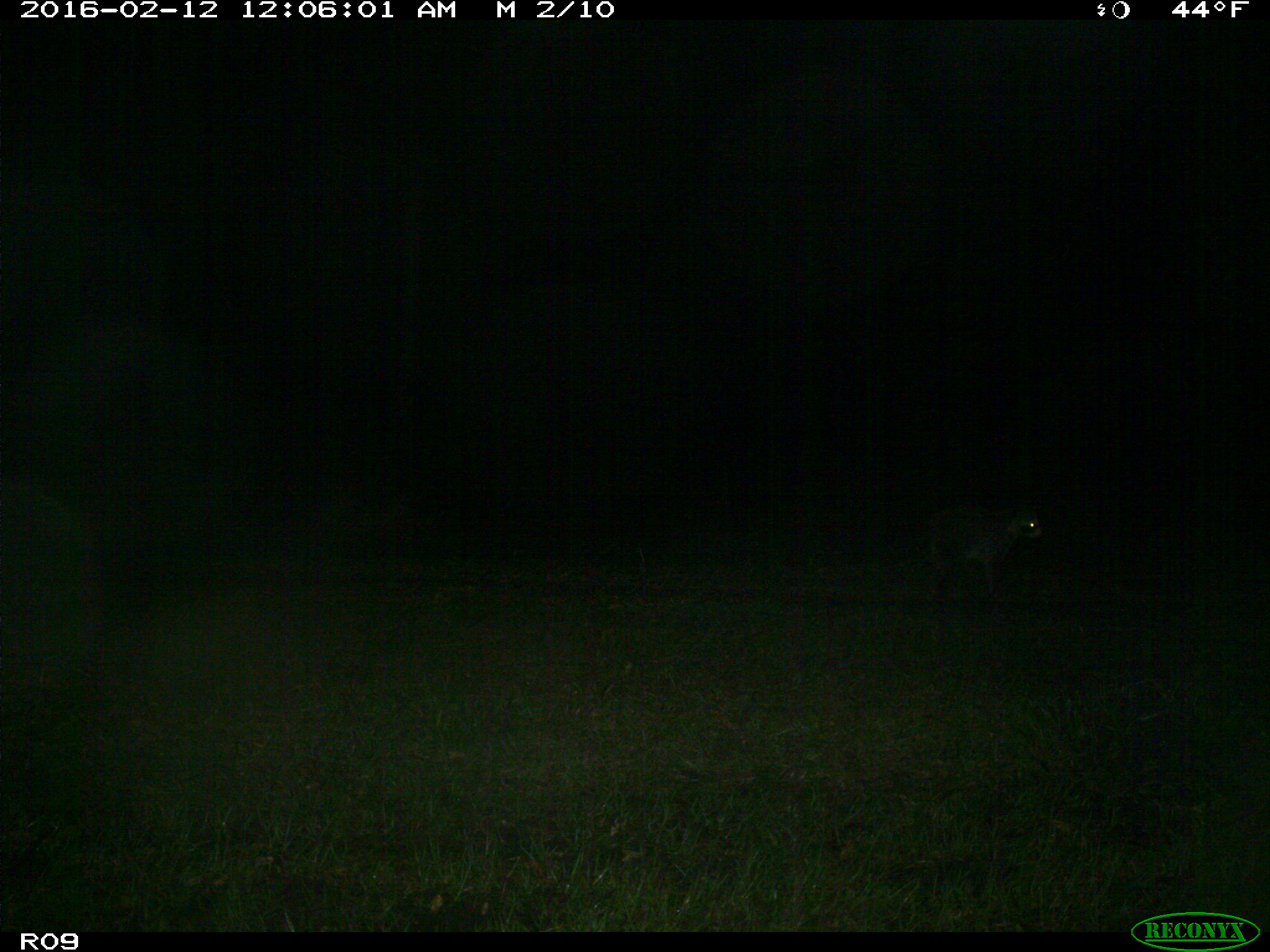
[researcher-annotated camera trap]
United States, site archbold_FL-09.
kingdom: Animalia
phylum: Chordata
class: Mammalia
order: Carnivora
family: Procyonidae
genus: Procyon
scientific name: Procyon lotor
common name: common raccoon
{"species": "Procyon lotor (common raccoon)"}